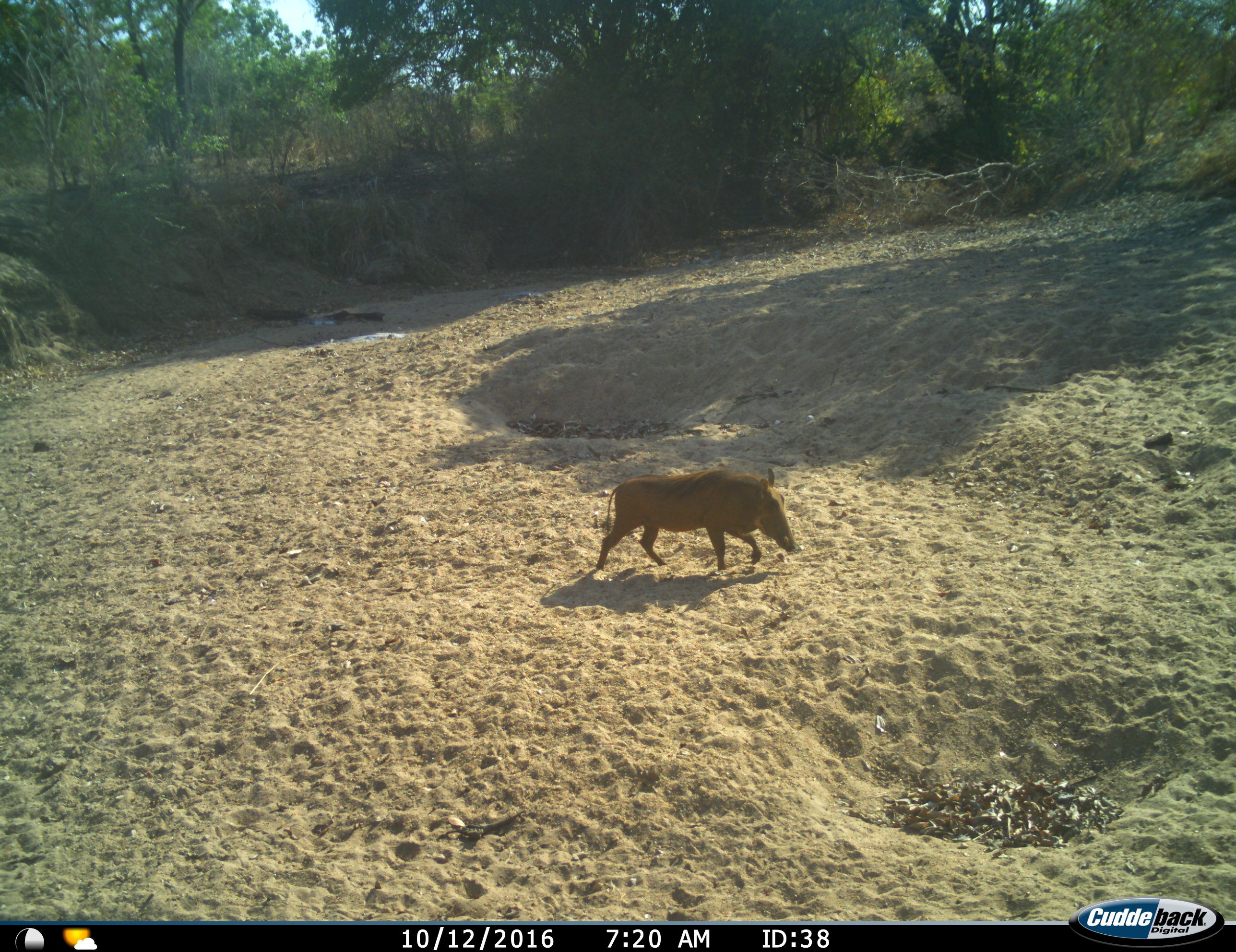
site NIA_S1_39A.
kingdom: Animalia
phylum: Chordata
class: Mammalia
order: Artiodactyla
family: Suidae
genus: Phacochoerus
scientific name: Phacochoerus africanus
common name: warthog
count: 1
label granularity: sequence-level